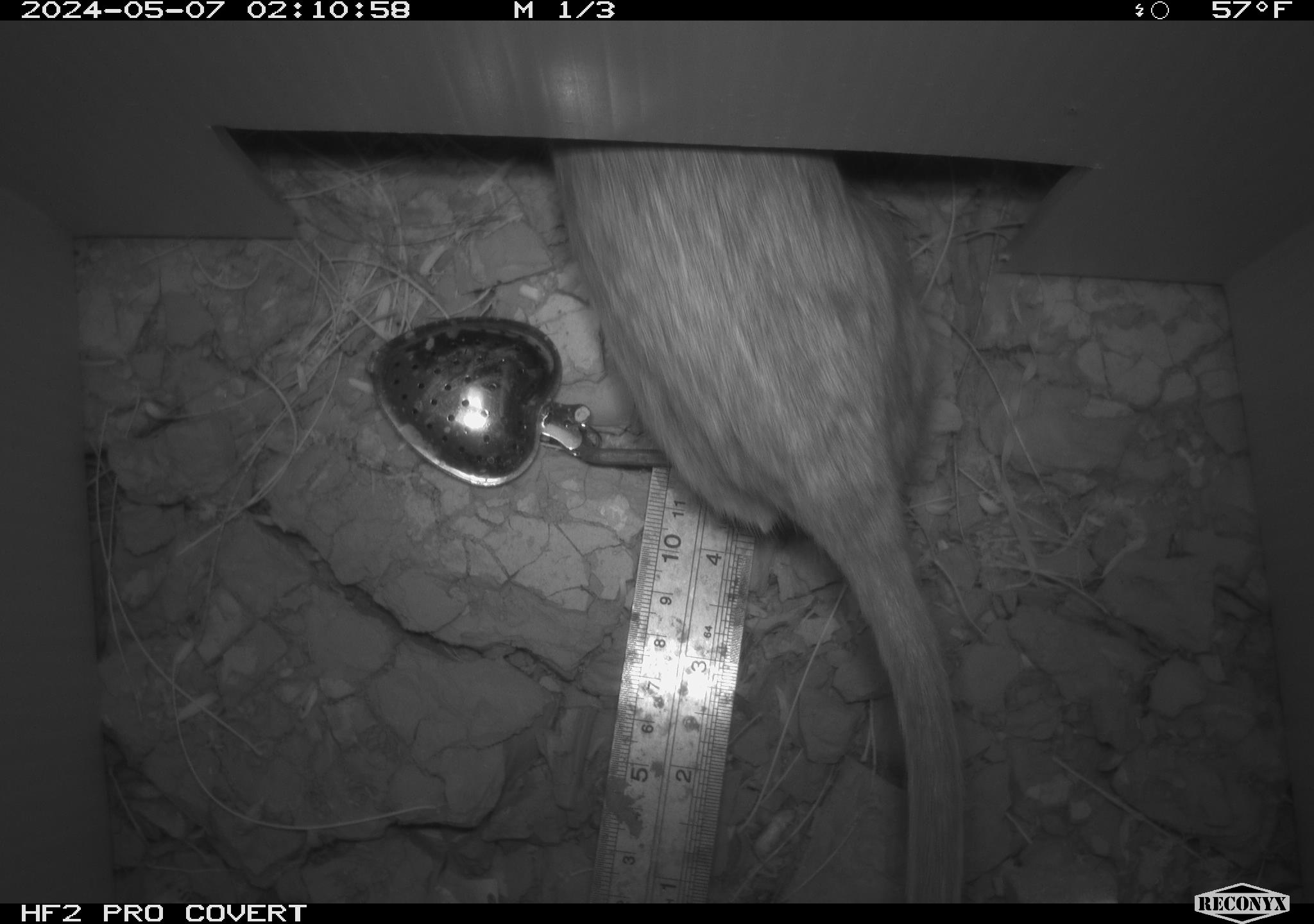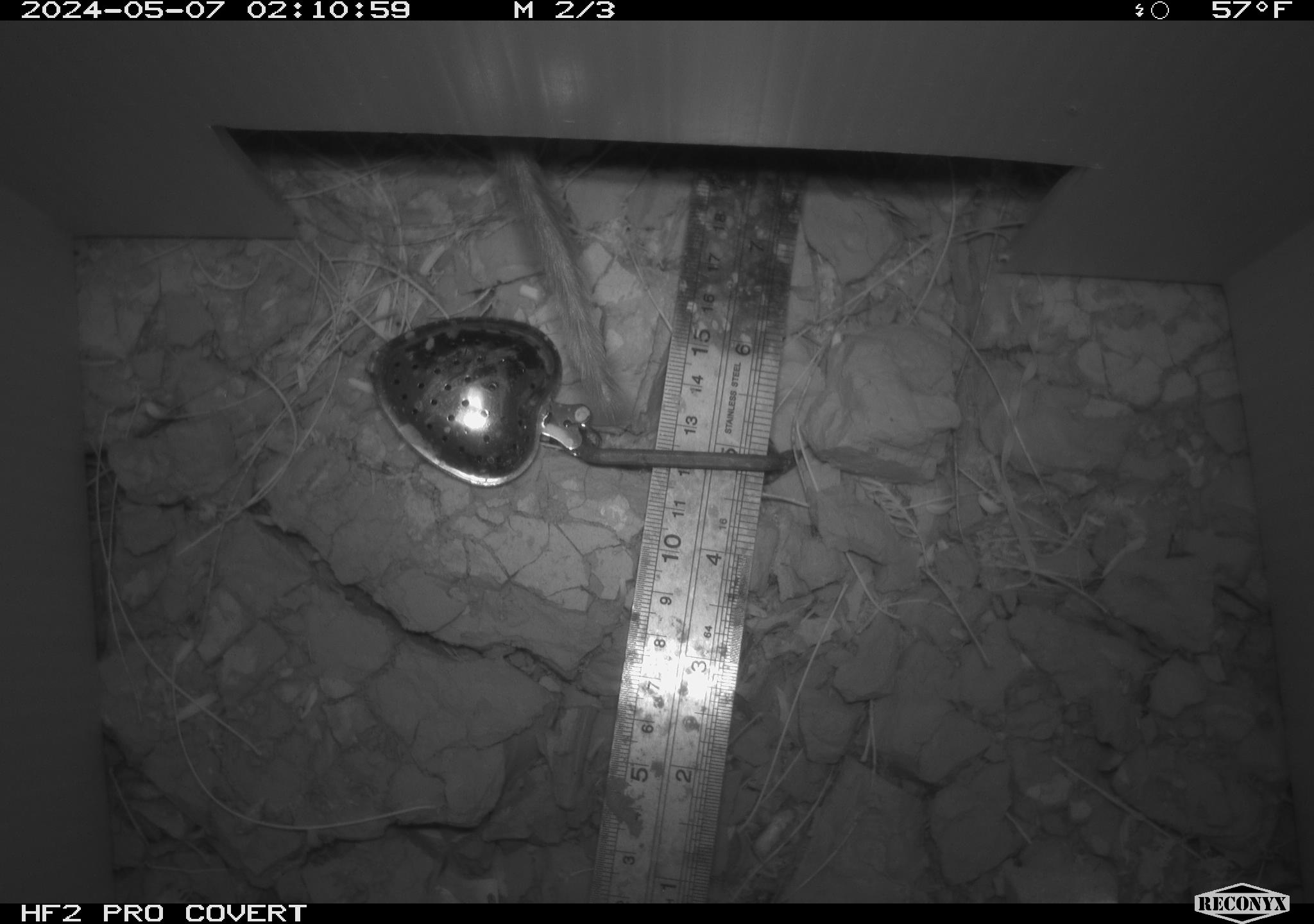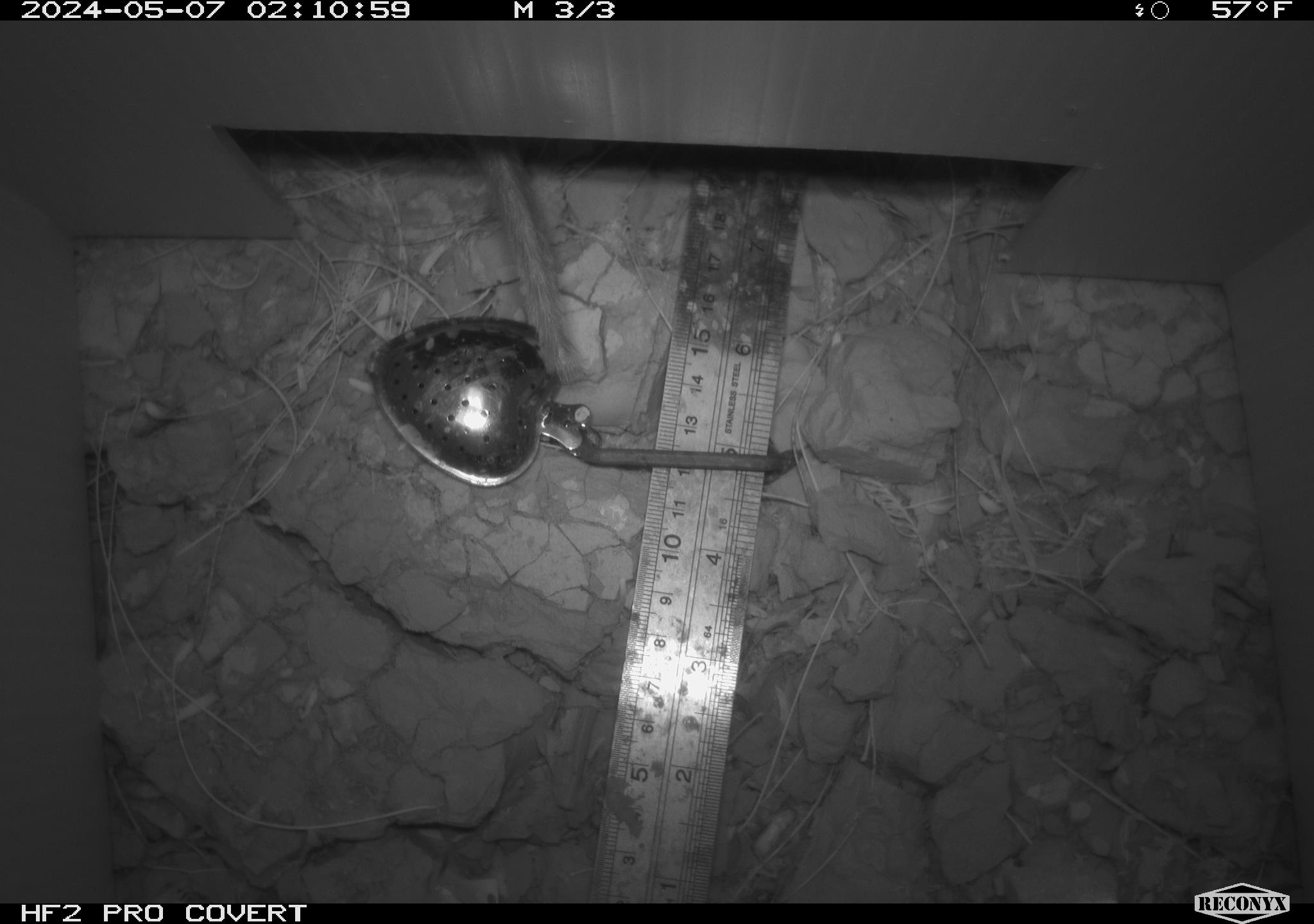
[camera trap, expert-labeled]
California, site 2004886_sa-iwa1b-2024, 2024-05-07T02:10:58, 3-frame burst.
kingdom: Animalia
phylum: Chordata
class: Mammalia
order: Rodentia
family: Cricetidae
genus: Neotoma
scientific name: Neotoma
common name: pack rat or woodrat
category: neotoma species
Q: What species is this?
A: Neotoma species (pack rat or woodrat) (Neotoma).